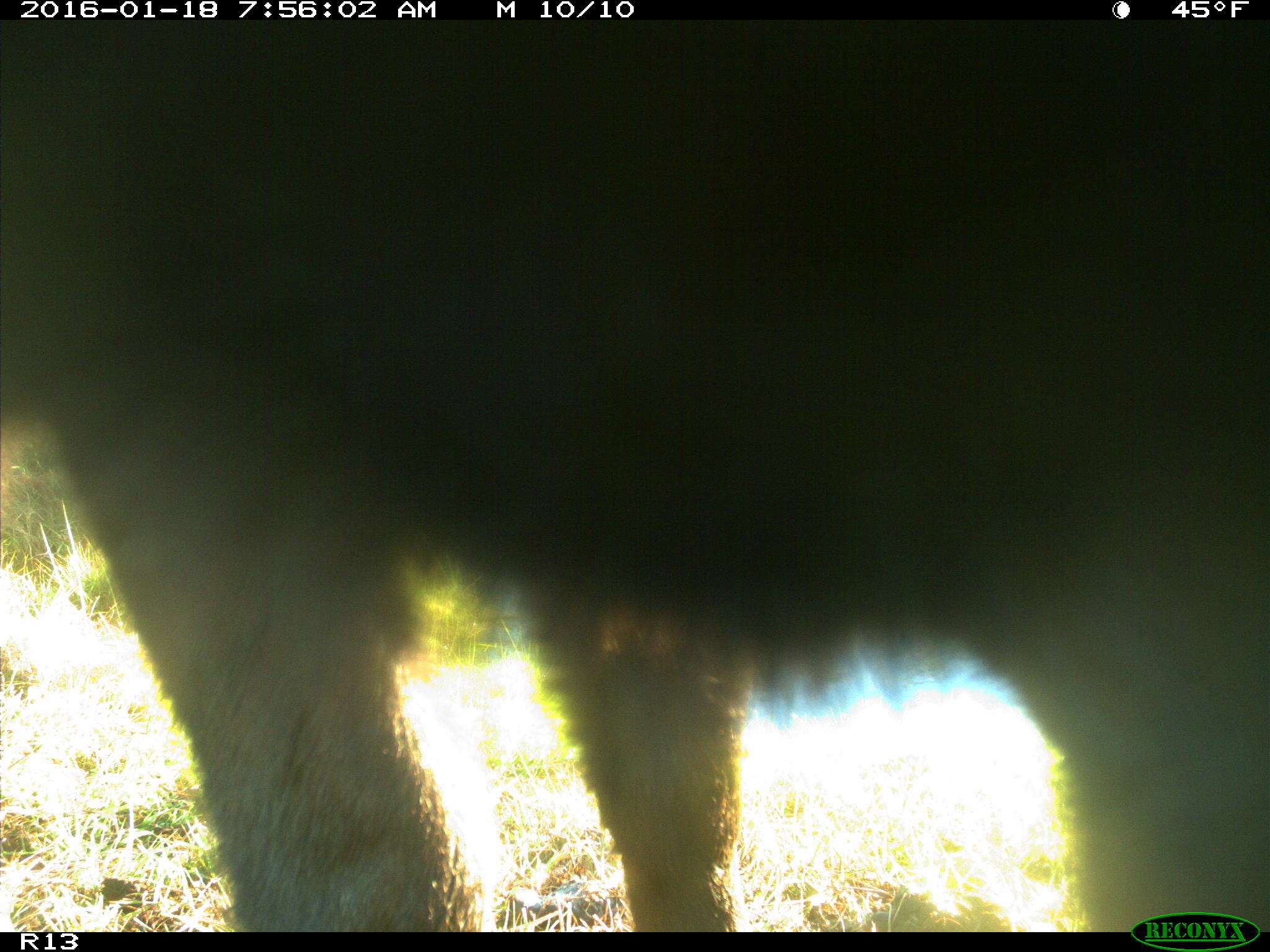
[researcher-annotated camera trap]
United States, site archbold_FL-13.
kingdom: Animalia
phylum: Chordata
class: Mammalia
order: Artiodactyla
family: Bovidae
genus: Bos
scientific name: Bos taurus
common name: domestic cow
Bos taurus (domestic cow).